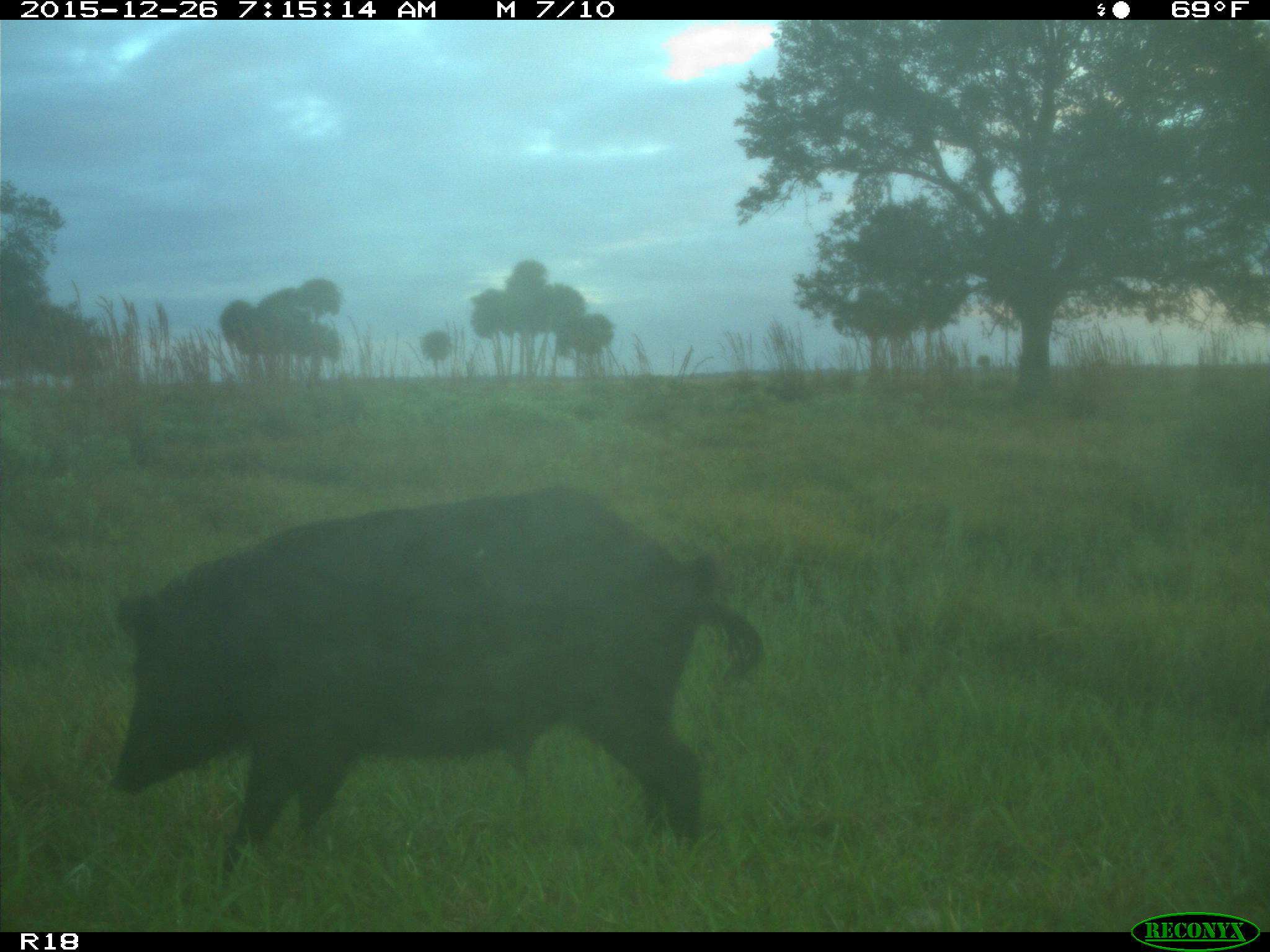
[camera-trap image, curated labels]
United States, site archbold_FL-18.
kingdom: Animalia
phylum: Chordata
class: Mammalia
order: Artiodactyla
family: Suidae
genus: Sus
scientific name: Sus scrofa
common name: wild boar